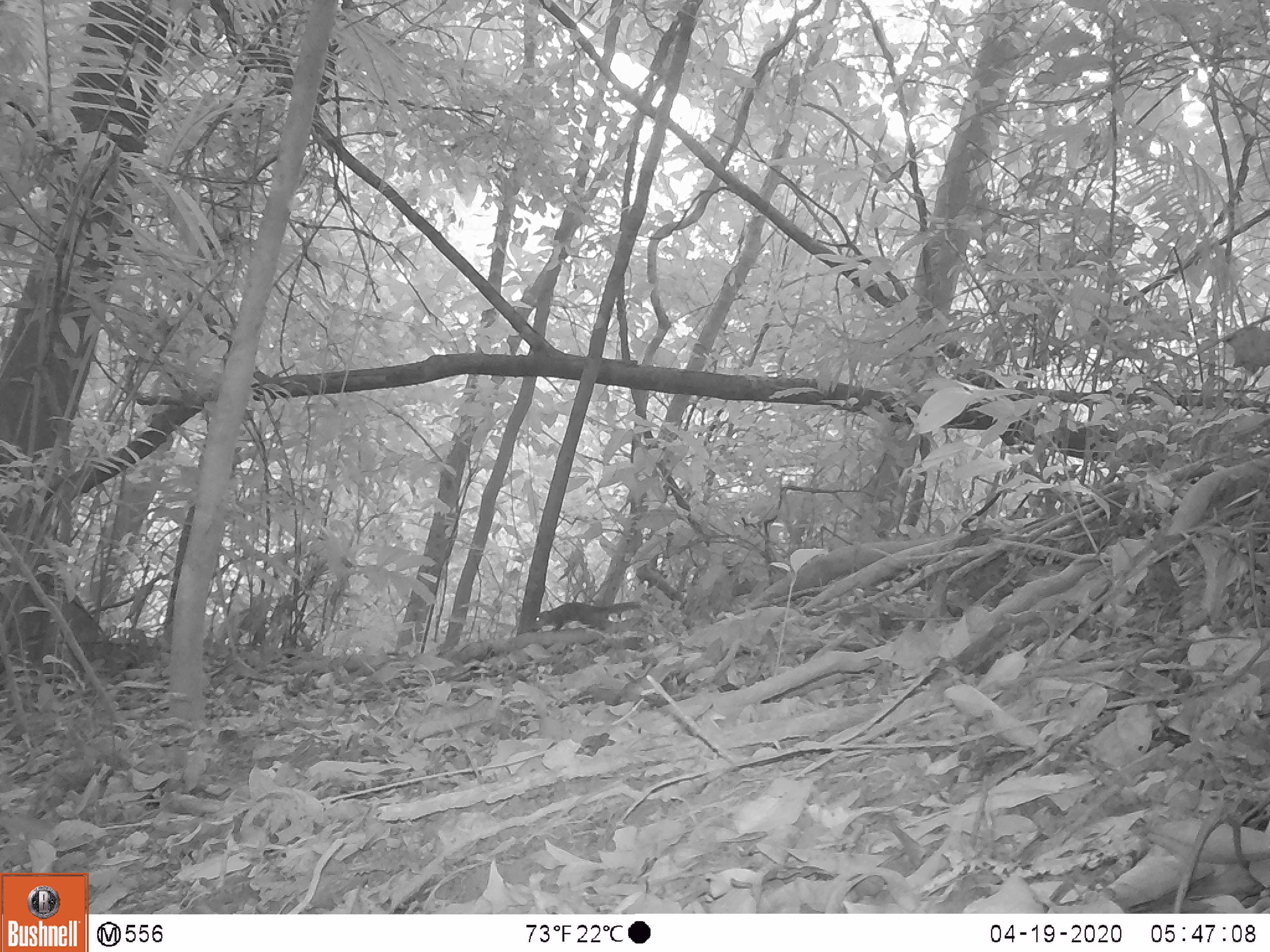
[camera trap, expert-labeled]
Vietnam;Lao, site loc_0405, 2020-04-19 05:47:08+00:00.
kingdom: Animalia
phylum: Chordata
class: Mammalia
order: Rodentia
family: Sciuridae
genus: Dremomys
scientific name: Dremomys rufigenis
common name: red-cheeked squirrel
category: red cheeked squirrel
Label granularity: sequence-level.